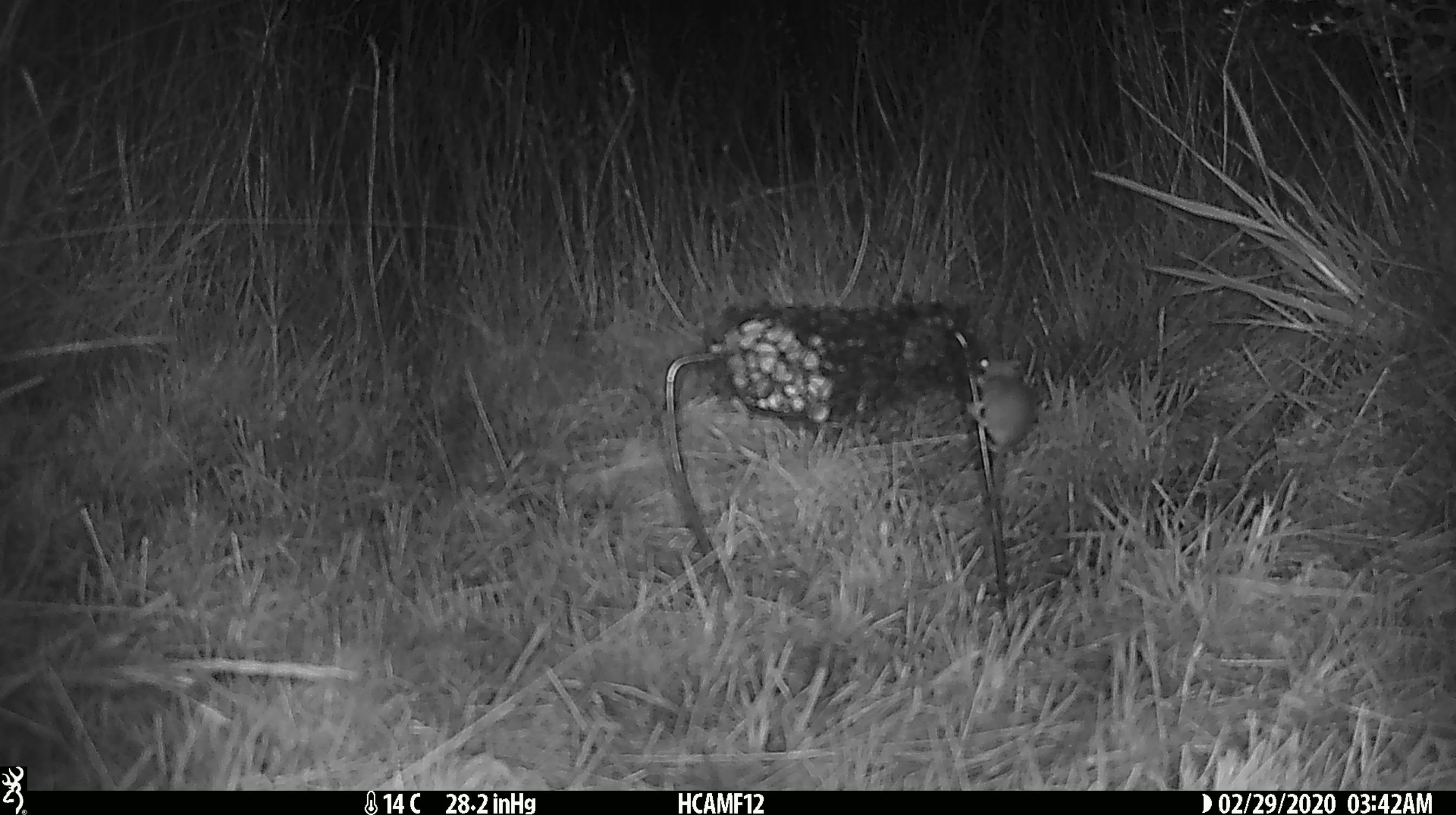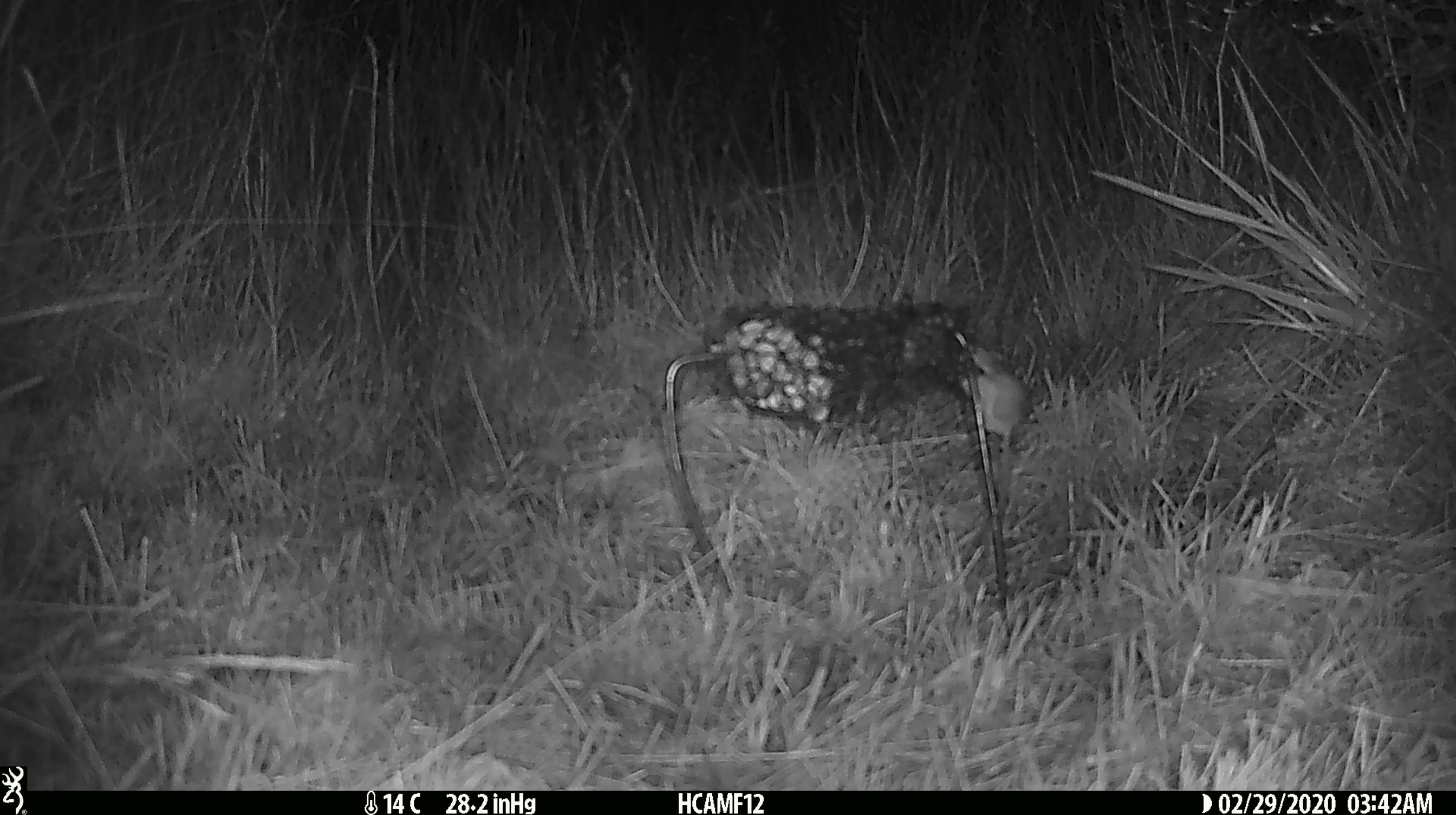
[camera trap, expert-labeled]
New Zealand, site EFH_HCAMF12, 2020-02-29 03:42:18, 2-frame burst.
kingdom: Animalia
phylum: Chordata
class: Mammalia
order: Rodentia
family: Muridae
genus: Mus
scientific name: Mus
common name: mouse